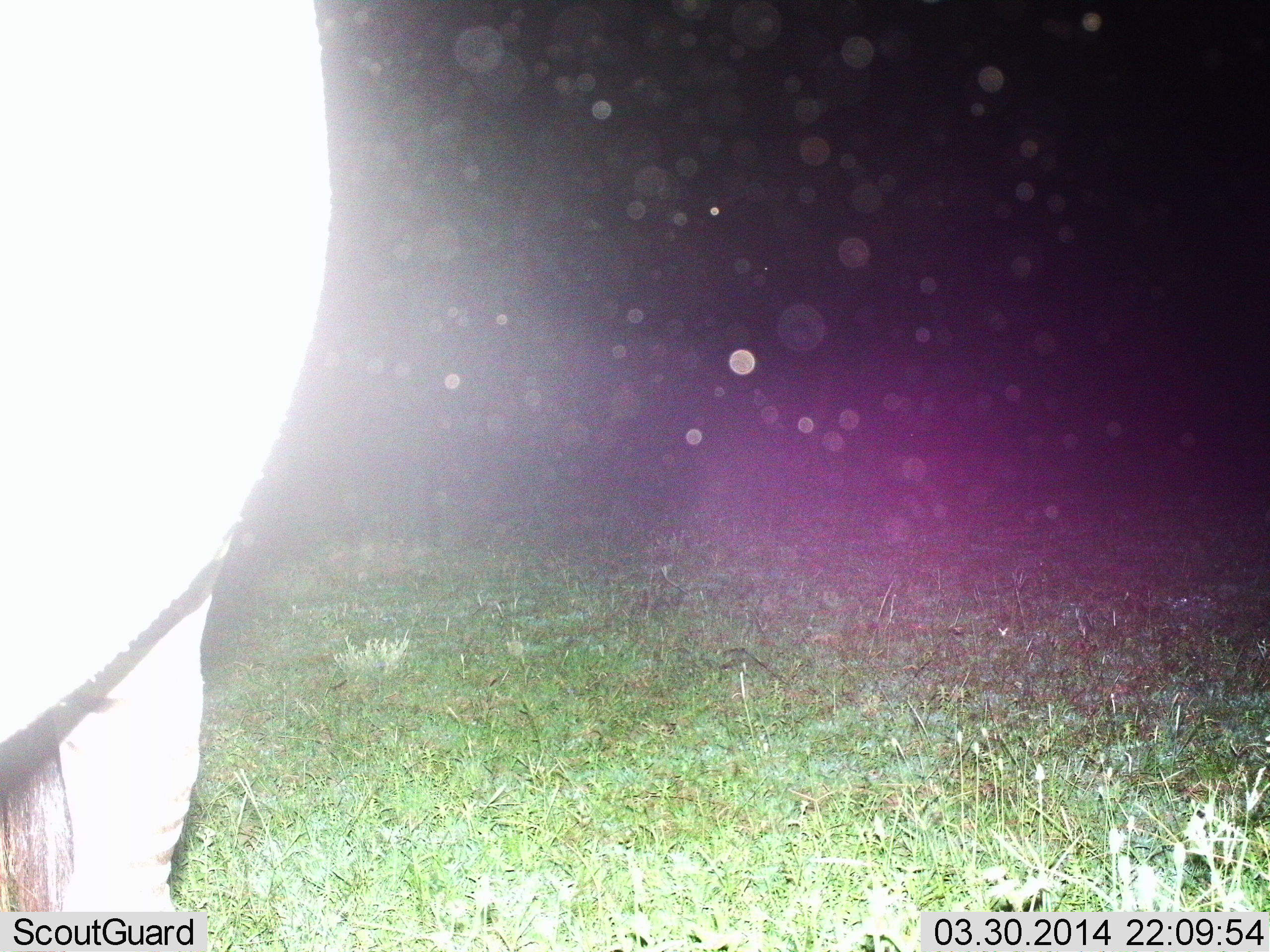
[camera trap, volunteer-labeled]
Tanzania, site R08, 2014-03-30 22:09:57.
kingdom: Animalia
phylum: Chordata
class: Mammalia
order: Artiodactyla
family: Bovidae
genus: Connochaetes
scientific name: Connochaetes taurinus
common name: blue wildebeest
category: wildebeest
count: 1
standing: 100%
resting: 0%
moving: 0%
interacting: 0%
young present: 0%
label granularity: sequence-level